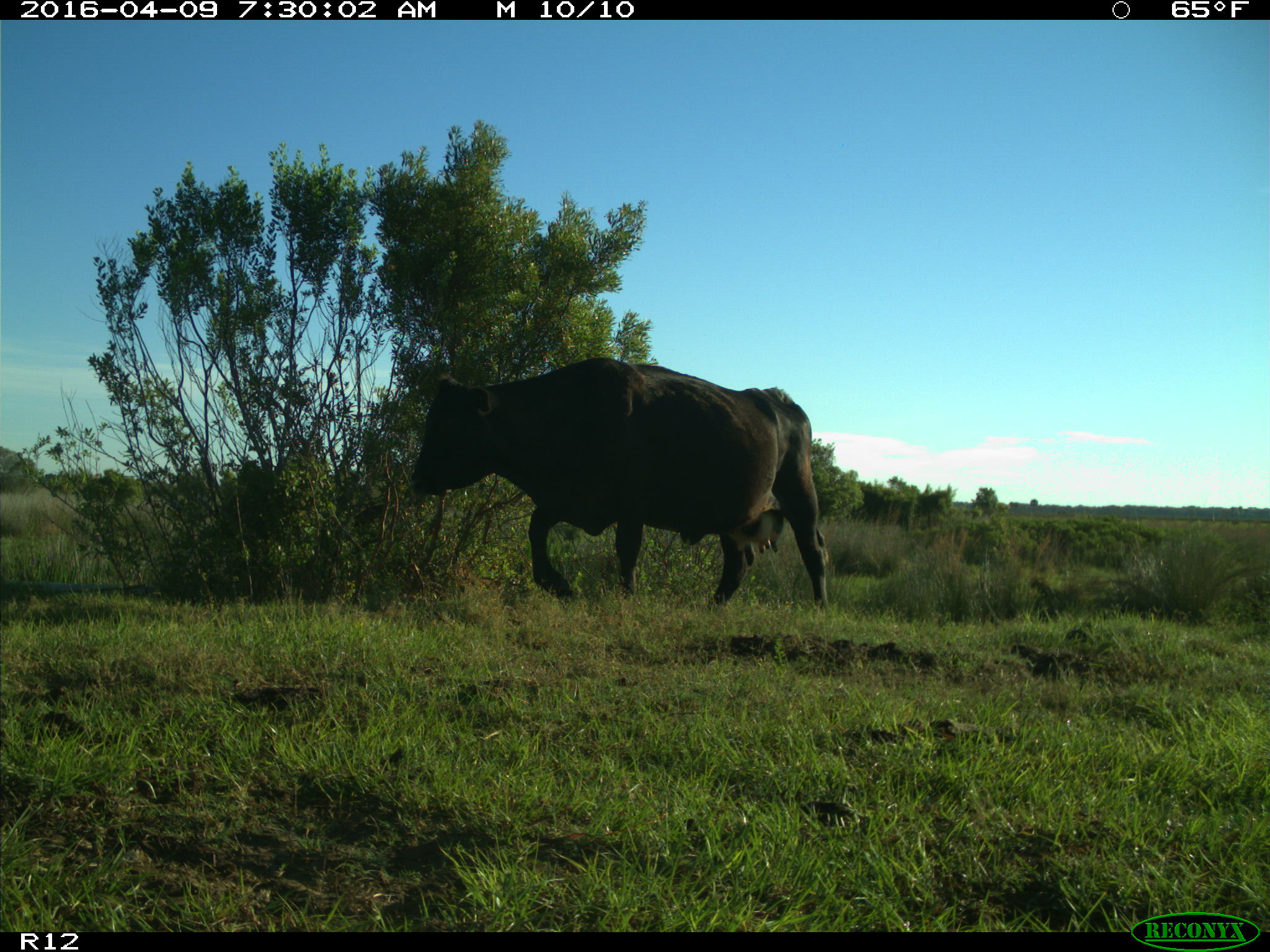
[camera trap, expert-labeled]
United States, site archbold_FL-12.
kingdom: Animalia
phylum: Chordata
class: Mammalia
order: Artiodactyla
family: Bovidae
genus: Bos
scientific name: Bos taurus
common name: domestic cow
Bos taurus (domestic cow).